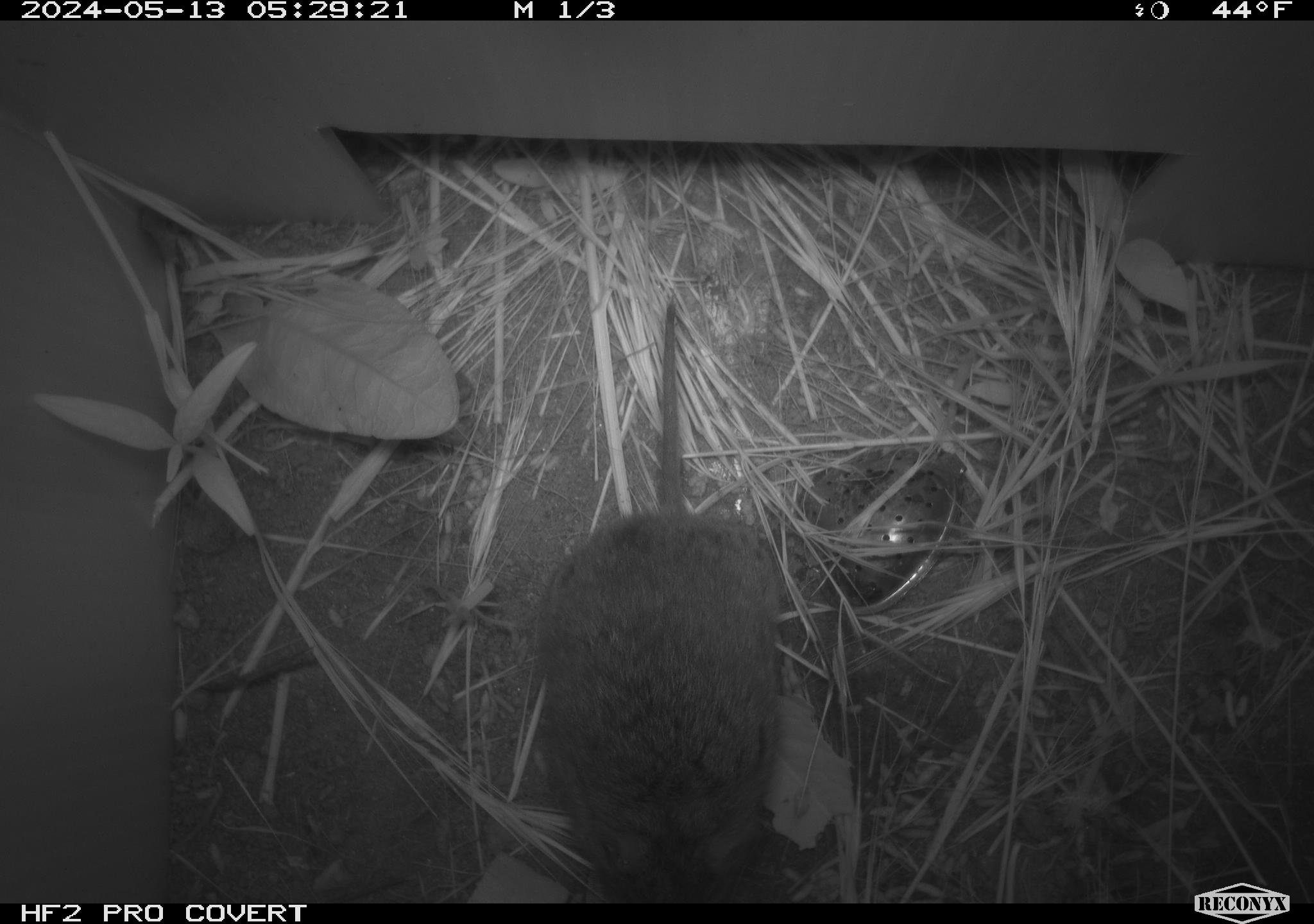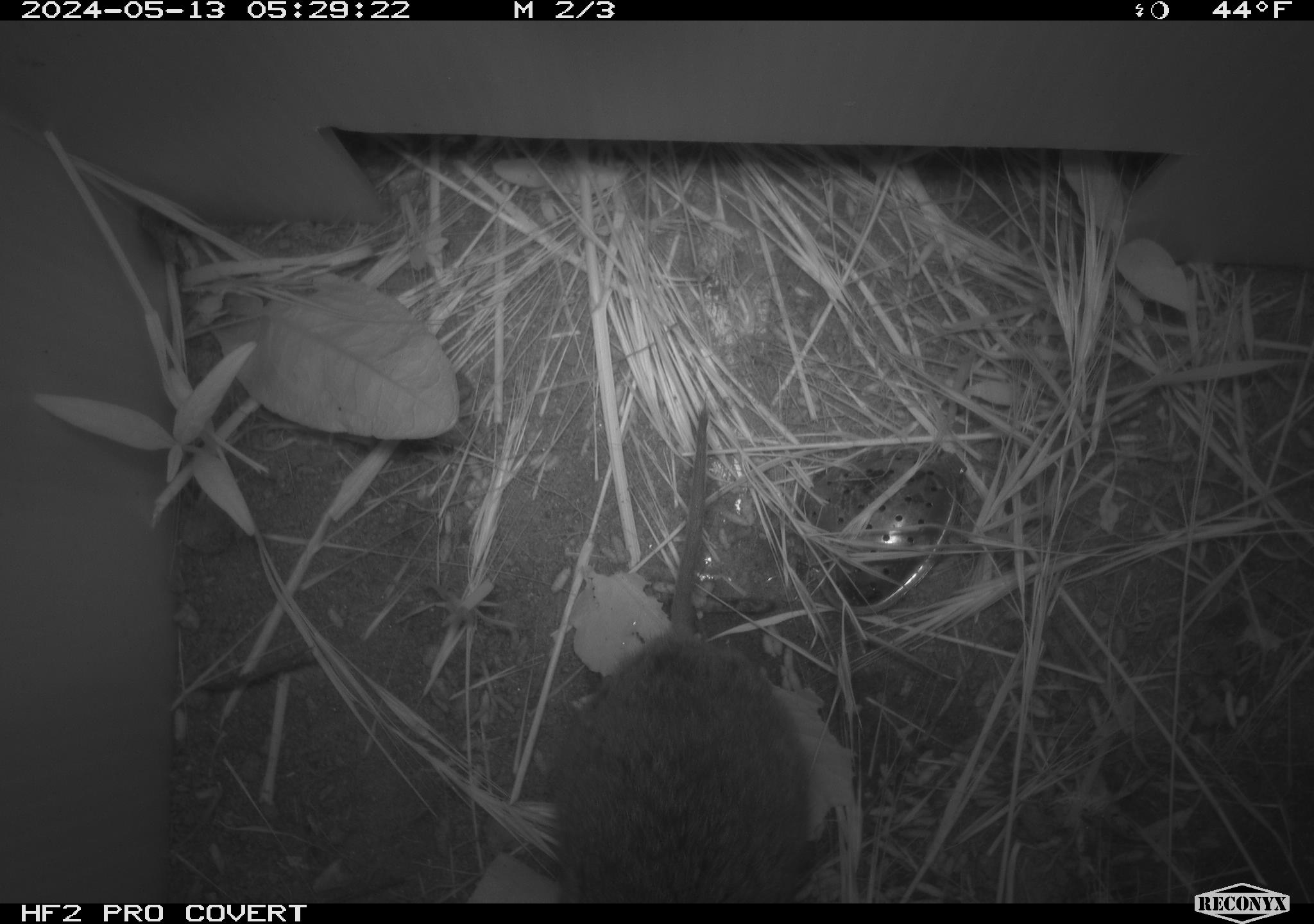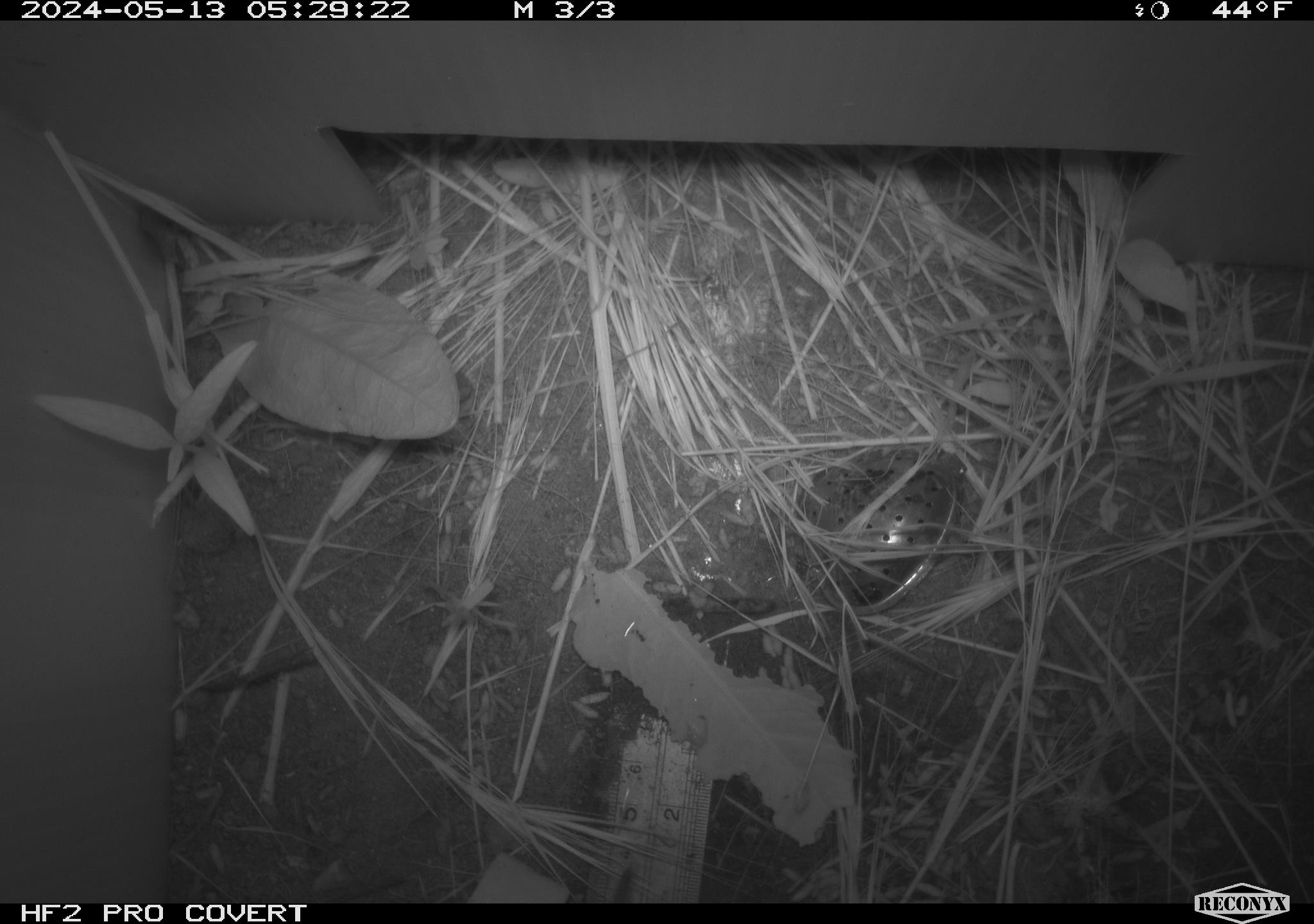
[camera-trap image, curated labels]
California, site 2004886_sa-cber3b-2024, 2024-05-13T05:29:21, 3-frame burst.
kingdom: Animalia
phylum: Chordata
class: Mammalia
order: Rodentia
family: Cricetidae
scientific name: Arvicolinae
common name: voles, lemmings, and muskrats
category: arvicolinae subfamily